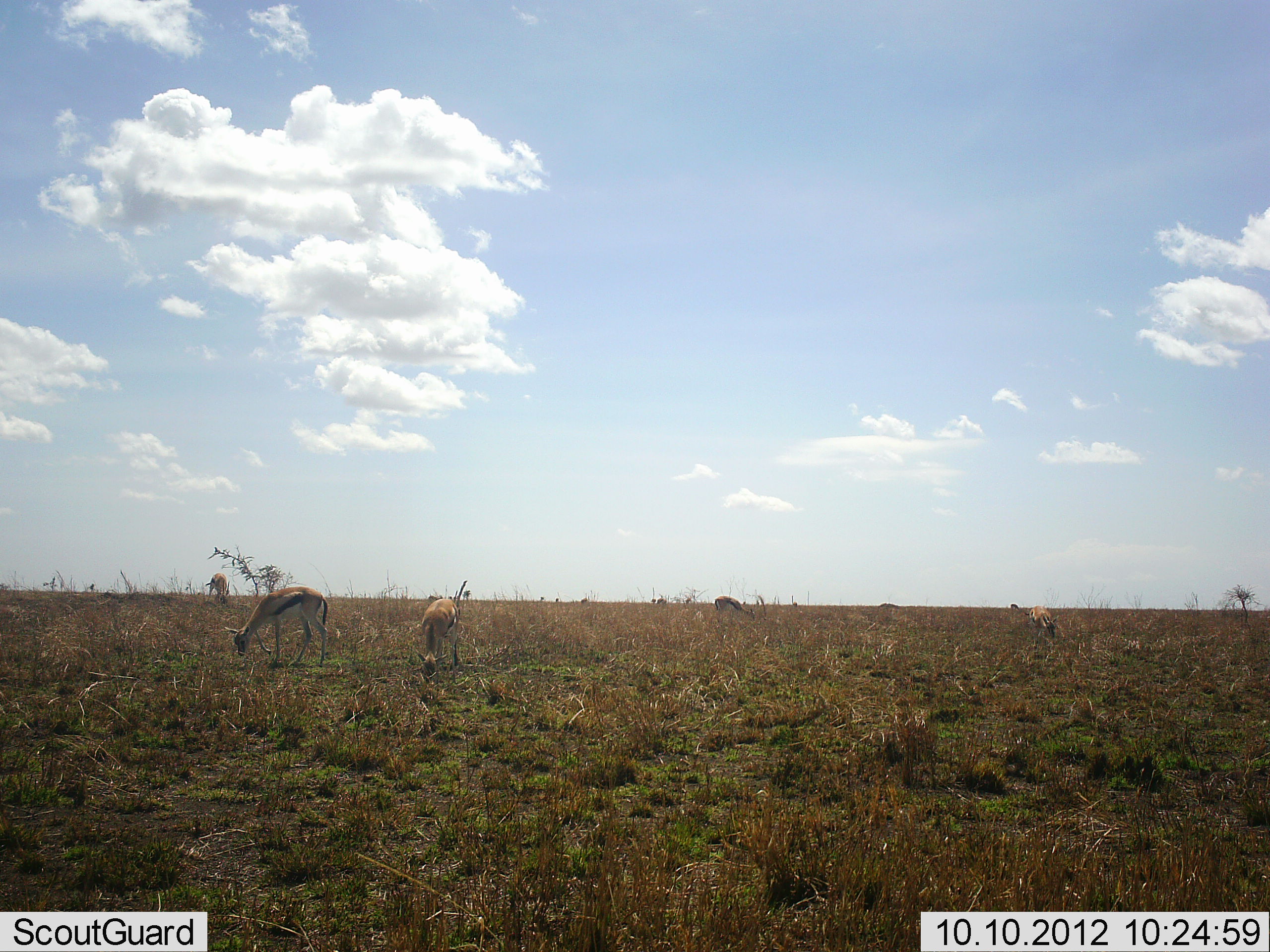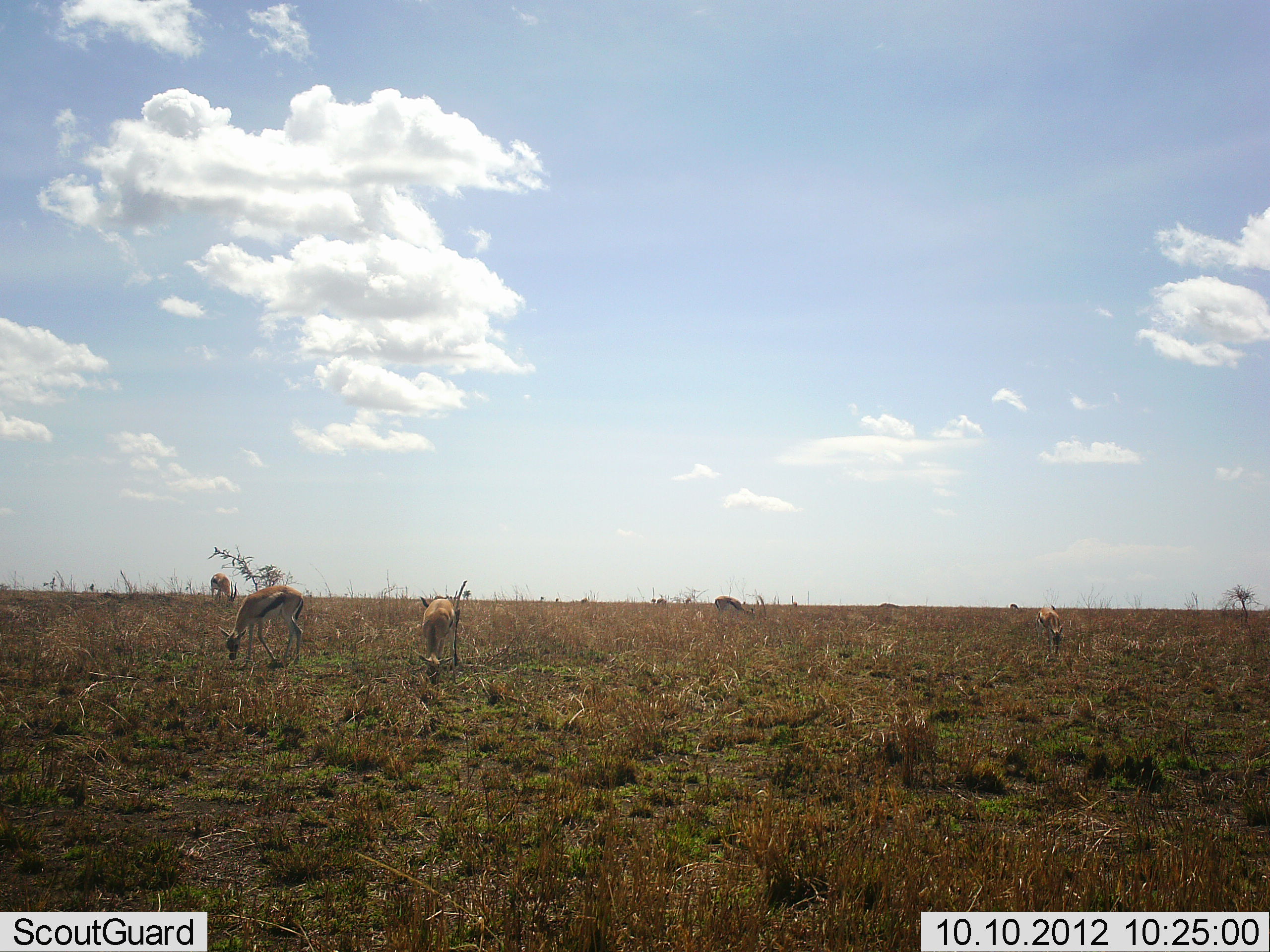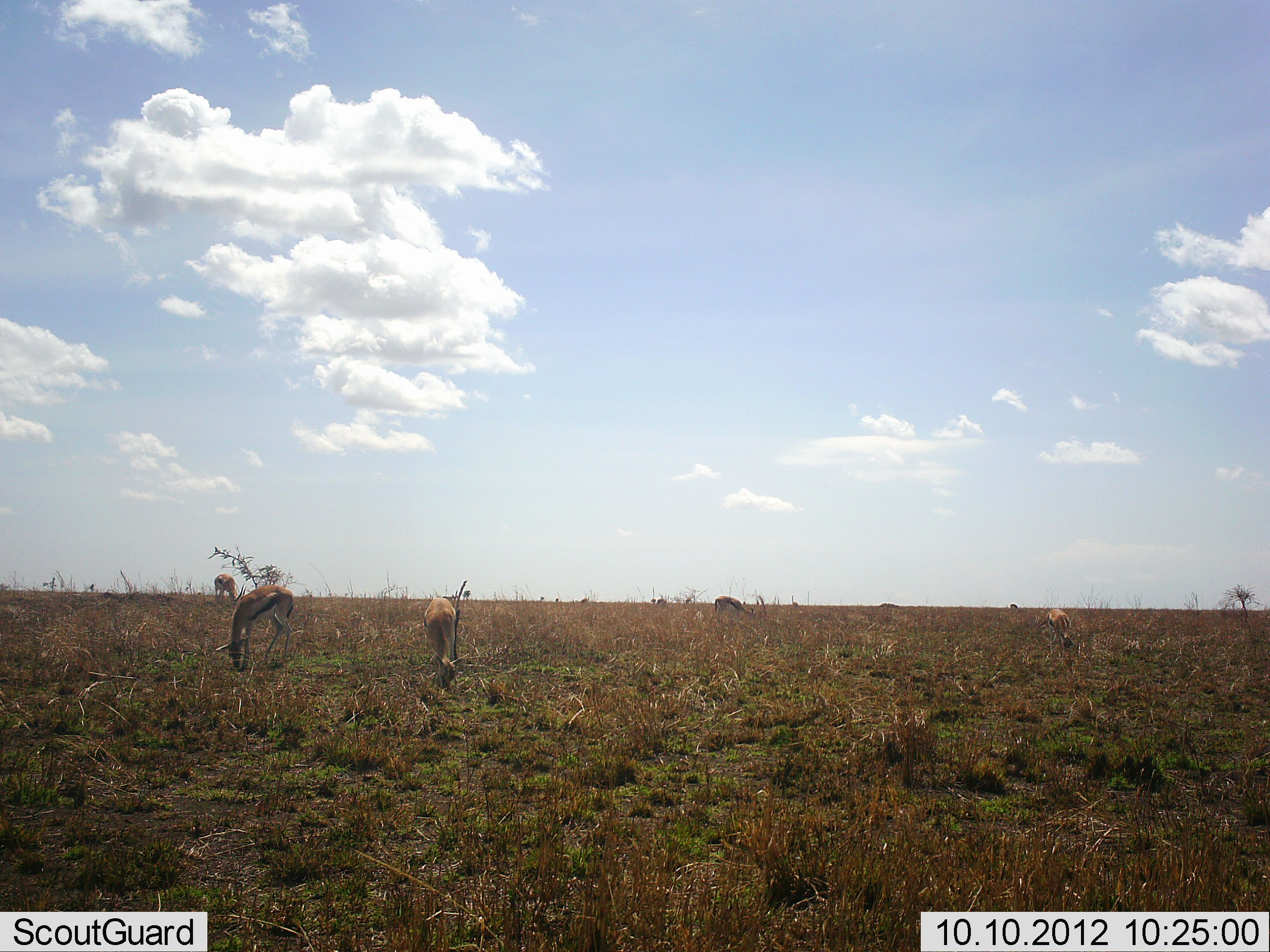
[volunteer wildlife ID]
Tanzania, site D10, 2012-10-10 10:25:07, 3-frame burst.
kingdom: Animalia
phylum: Chordata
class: Mammalia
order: Artiodactyla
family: Bovidae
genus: Eudorcas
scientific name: Eudorcas thomsonii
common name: thomson's gazelle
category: gazellethomsons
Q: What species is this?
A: Gazellethomsons (thomson's gazelle) (Eudorcas thomsonii).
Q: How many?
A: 5.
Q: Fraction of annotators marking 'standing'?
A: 10%.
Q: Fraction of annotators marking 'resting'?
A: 0%.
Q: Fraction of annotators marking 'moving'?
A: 10%.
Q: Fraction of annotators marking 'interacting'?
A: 0%.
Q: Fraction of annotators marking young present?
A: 0%.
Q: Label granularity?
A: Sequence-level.